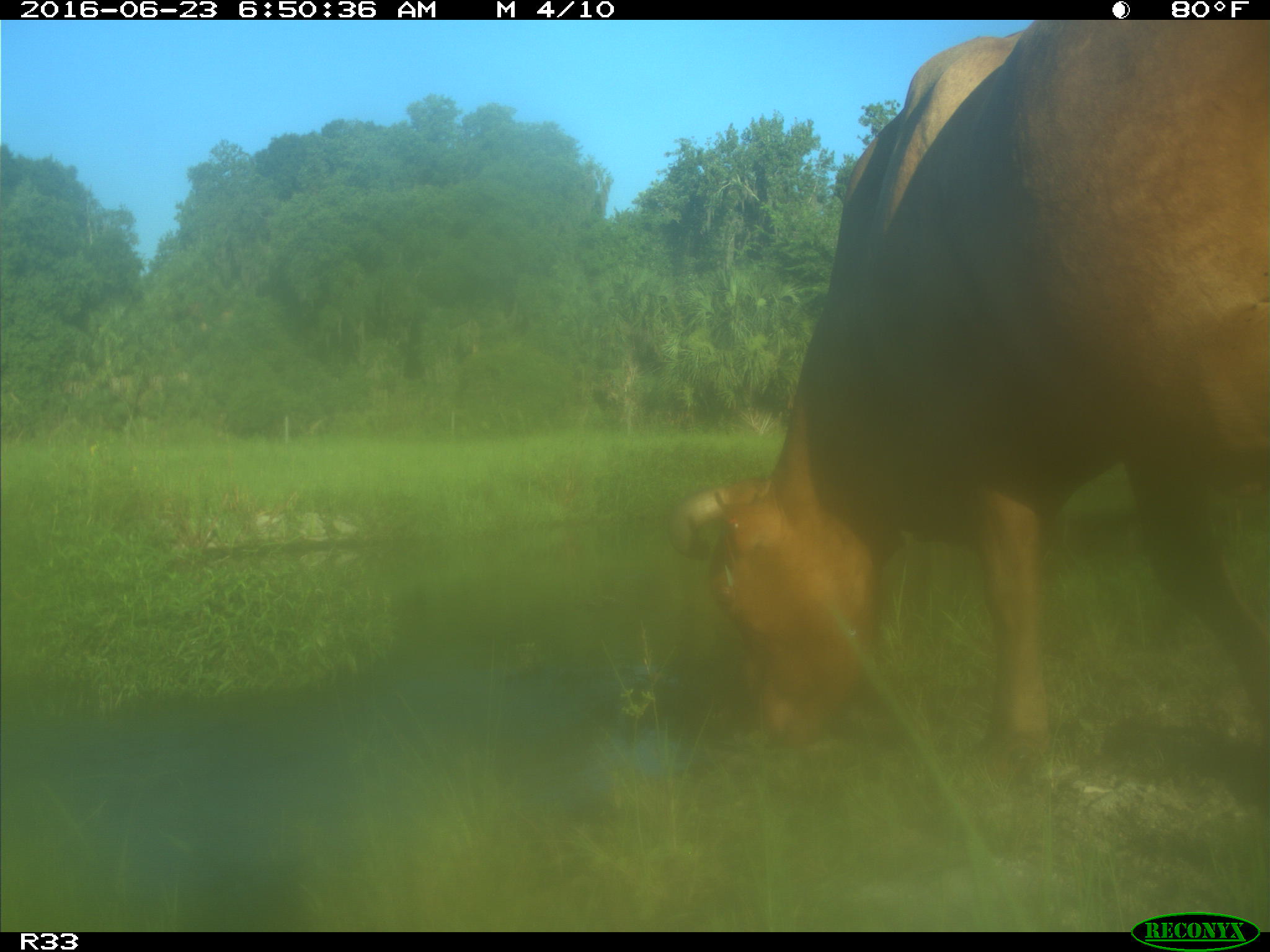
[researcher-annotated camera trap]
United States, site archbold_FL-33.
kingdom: Animalia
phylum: Chordata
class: Mammalia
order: Artiodactyla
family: Bovidae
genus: Bos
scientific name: Bos taurus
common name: domestic cow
Bos taurus (domestic cow).